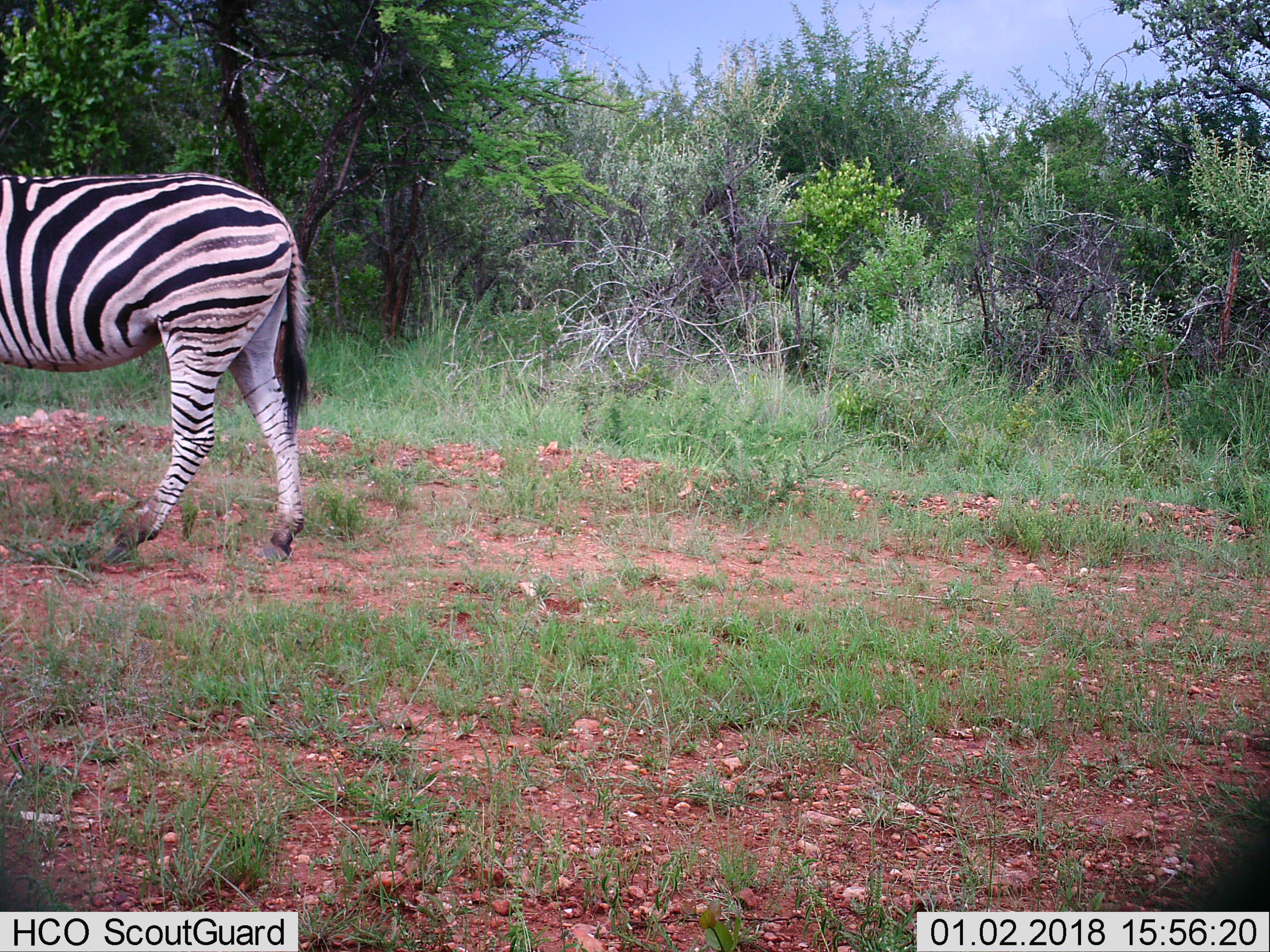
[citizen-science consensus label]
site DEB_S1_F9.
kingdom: Animalia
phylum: Chordata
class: Mammalia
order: Perissodactyla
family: Equidae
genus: Equus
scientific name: Equus quagga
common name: plains zebra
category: zebraplains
Zebraplains (plains zebra) (Equus quagga), count 1. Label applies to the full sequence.